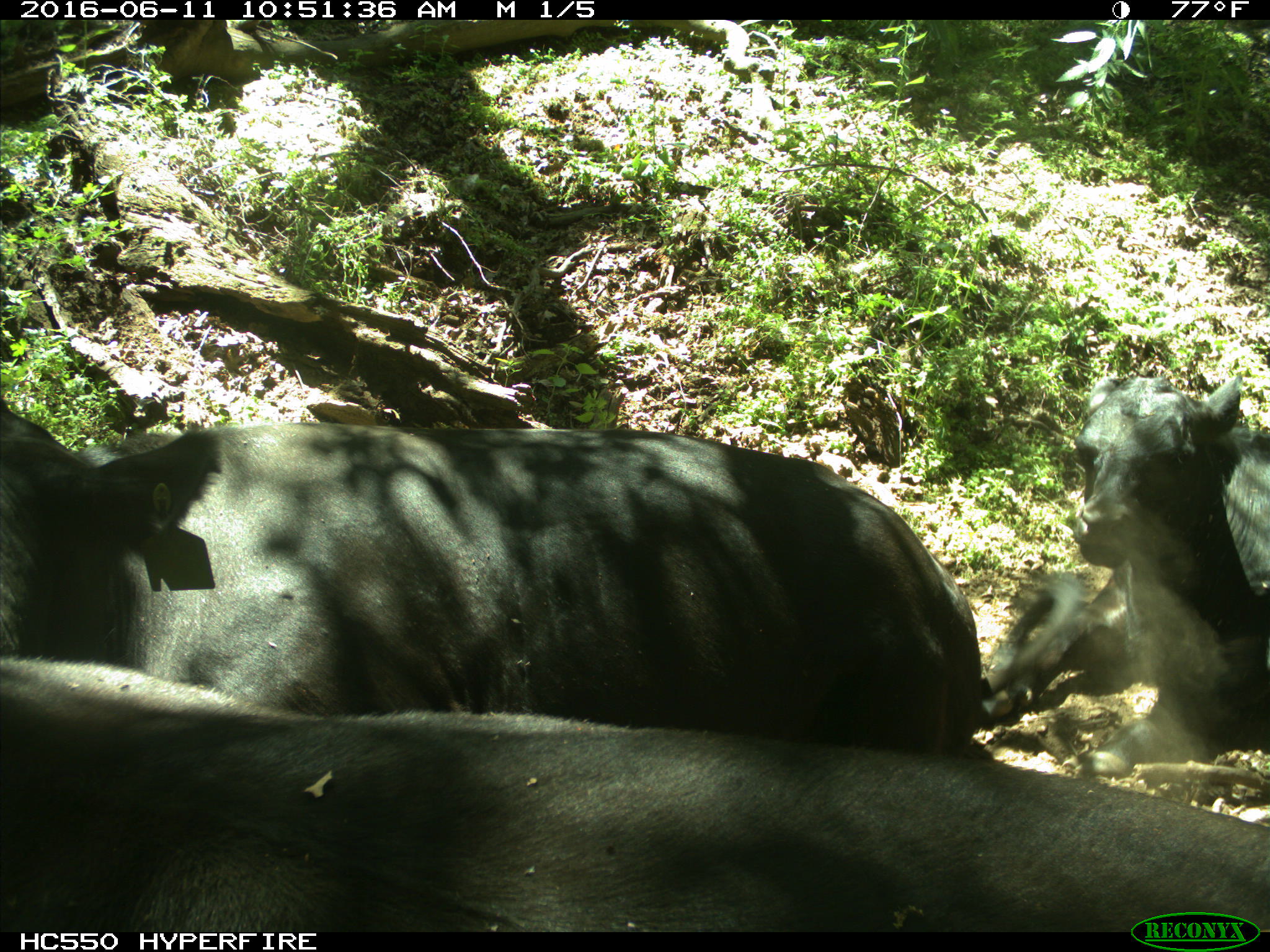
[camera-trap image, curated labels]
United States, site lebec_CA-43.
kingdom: Animalia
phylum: Chordata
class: Mammalia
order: Artiodactyla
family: Bovidae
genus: Bos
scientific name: Bos taurus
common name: domestic cow